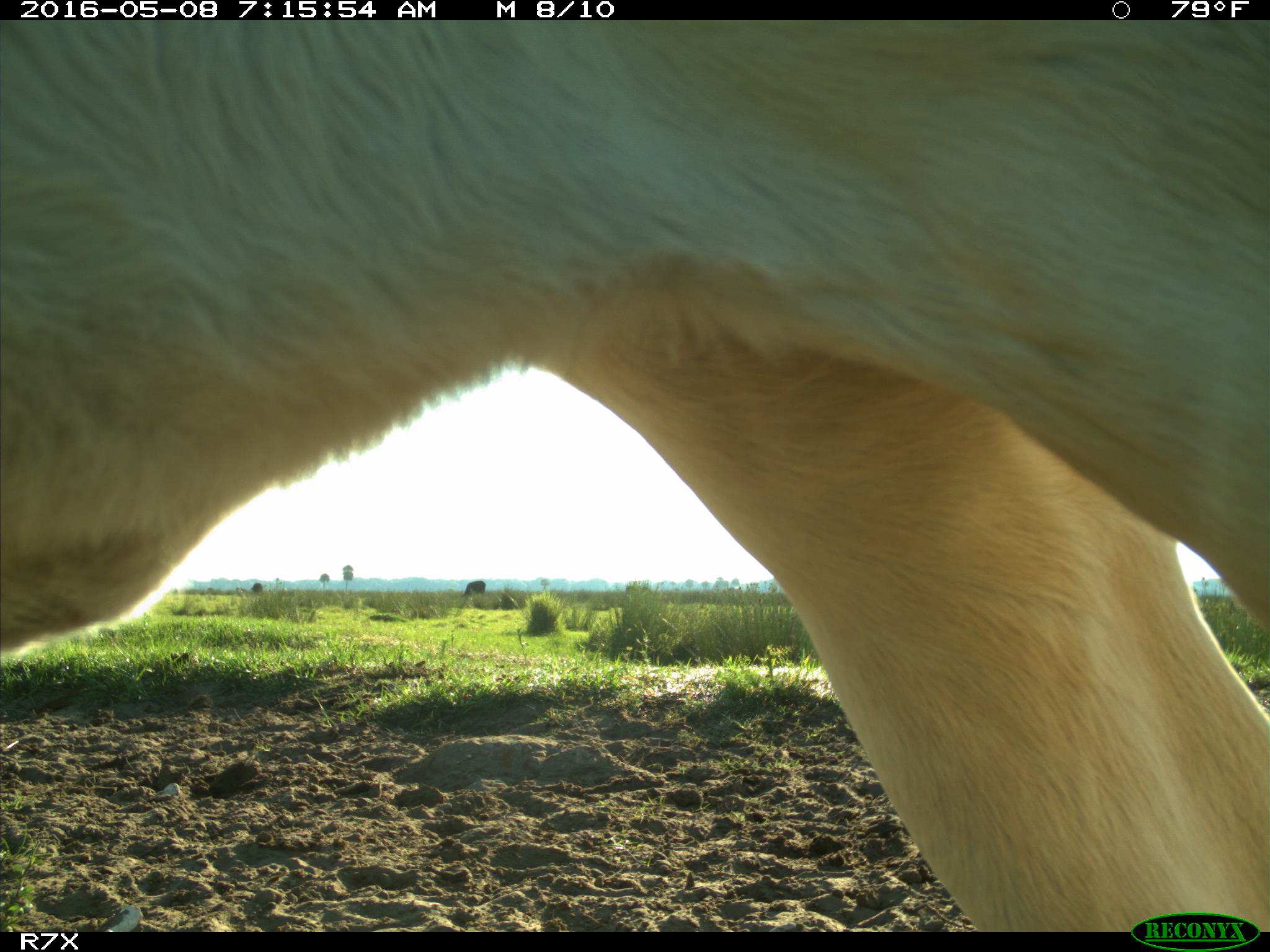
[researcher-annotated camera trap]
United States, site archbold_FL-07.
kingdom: Animalia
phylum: Chordata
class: Mammalia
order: Artiodactyla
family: Bovidae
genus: Bos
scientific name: Bos taurus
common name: domestic cow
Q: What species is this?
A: Bos taurus (domestic cow).